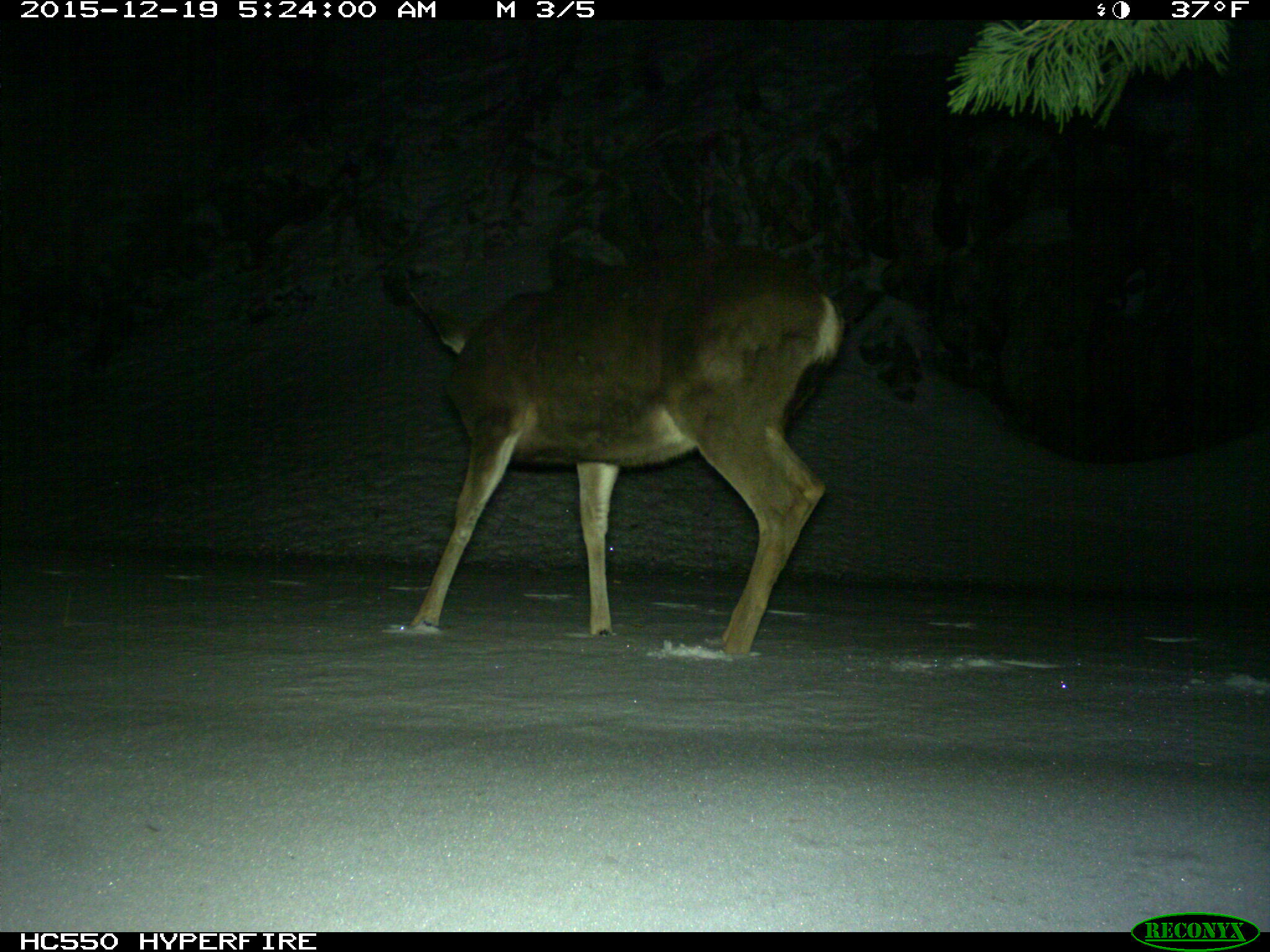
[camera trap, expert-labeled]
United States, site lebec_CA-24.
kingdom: Animalia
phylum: Chordata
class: Mammalia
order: Artiodactyla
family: Cervidae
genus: Odocoileus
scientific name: Odocoileus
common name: deer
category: unidentified deer